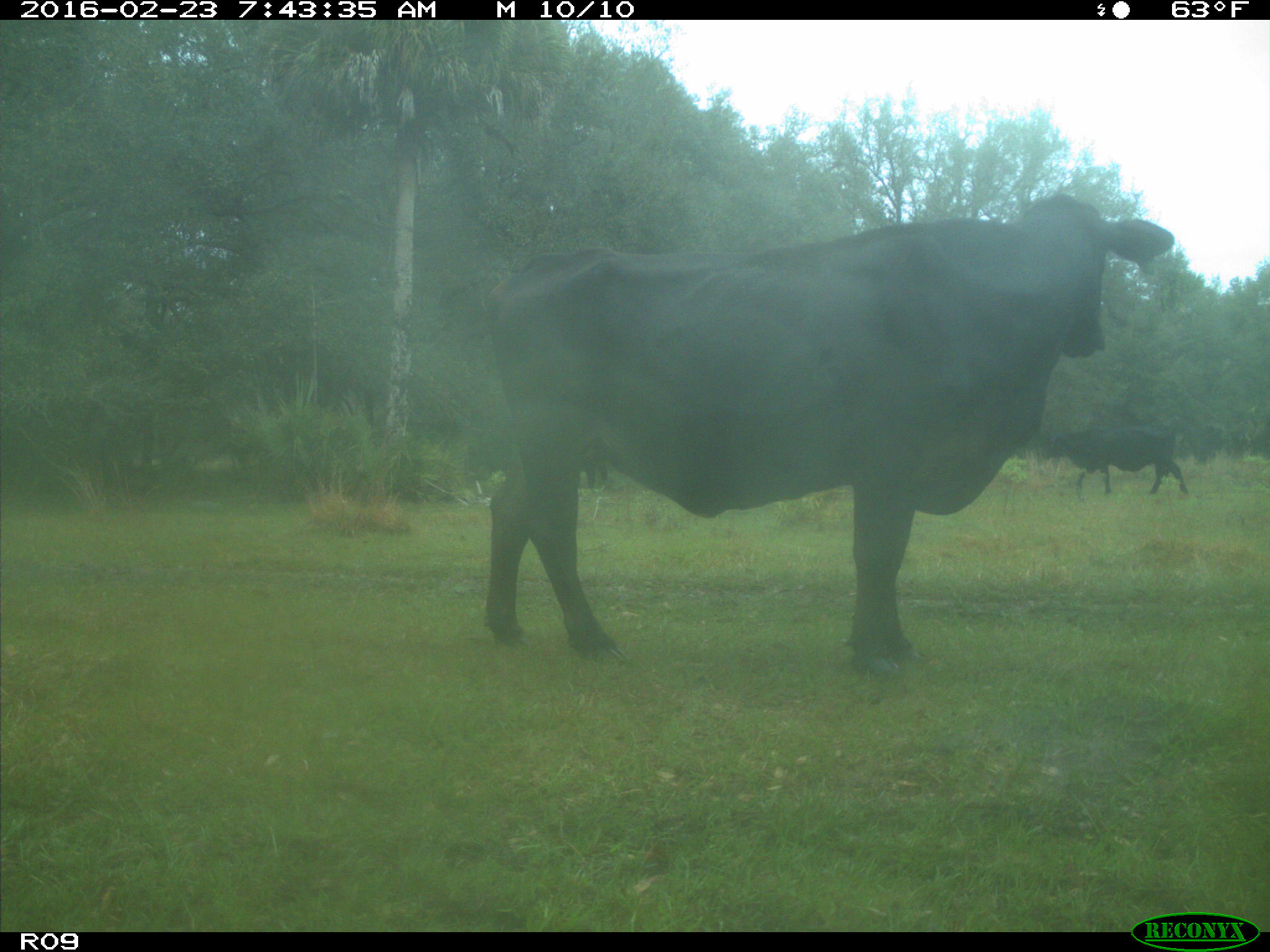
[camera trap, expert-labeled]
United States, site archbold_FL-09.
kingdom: Animalia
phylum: Chordata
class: Mammalia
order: Artiodactyla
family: Bovidae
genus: Bos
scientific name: Bos taurus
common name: domestic cow